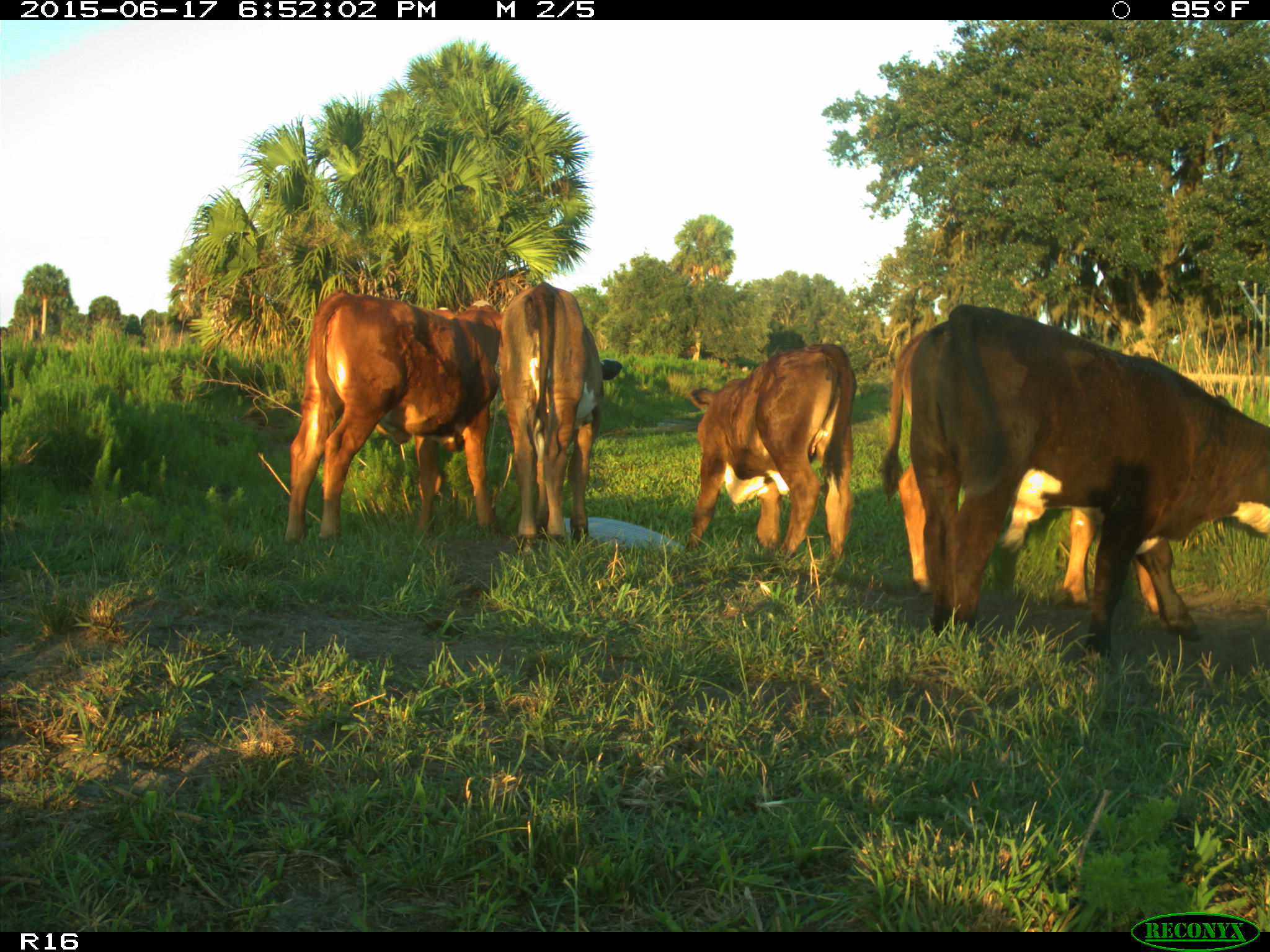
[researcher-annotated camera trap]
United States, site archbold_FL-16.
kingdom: Animalia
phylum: Chordata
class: Mammalia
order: Artiodactyla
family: Bovidae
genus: Bos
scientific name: Bos taurus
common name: domestic cow